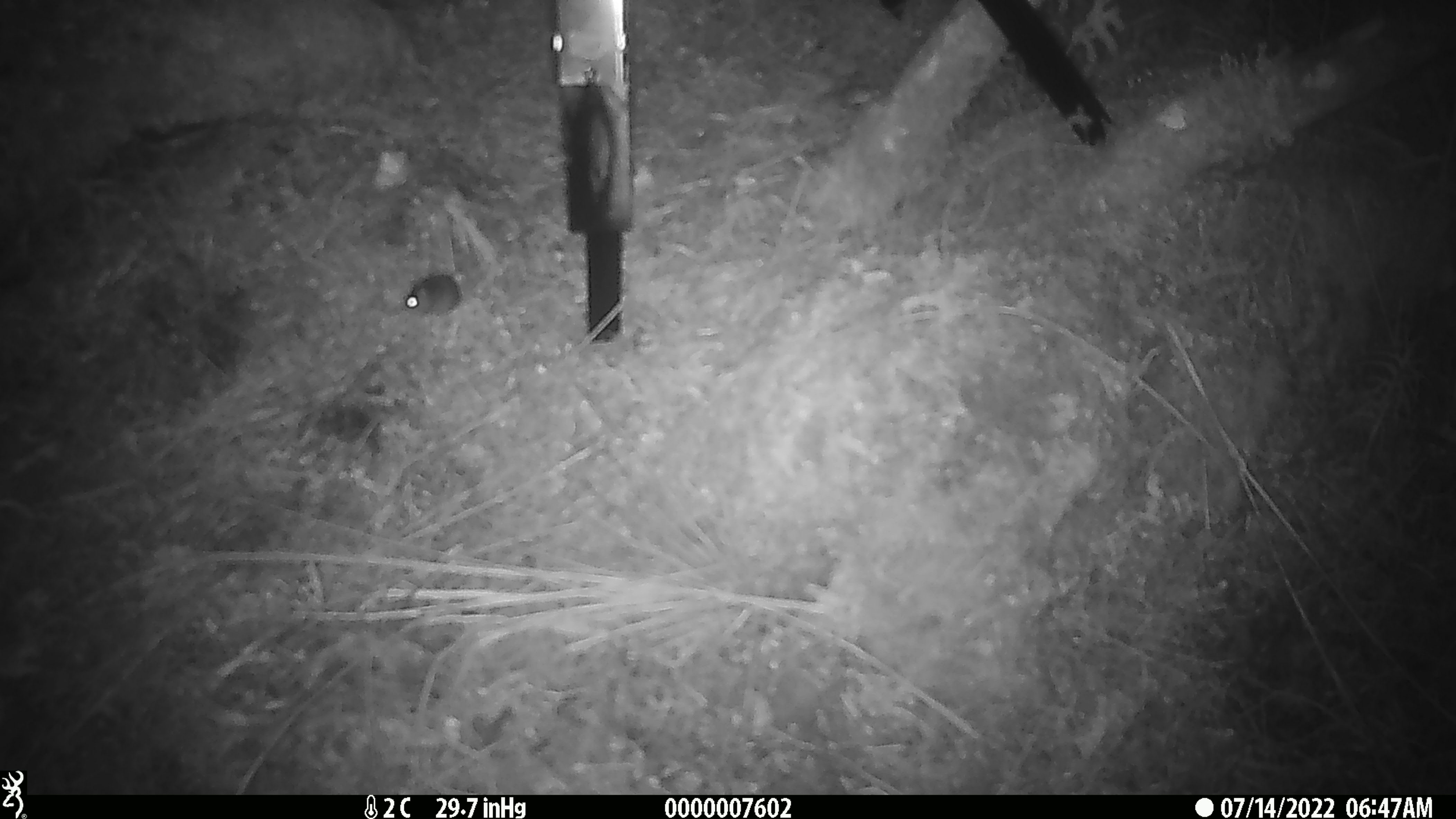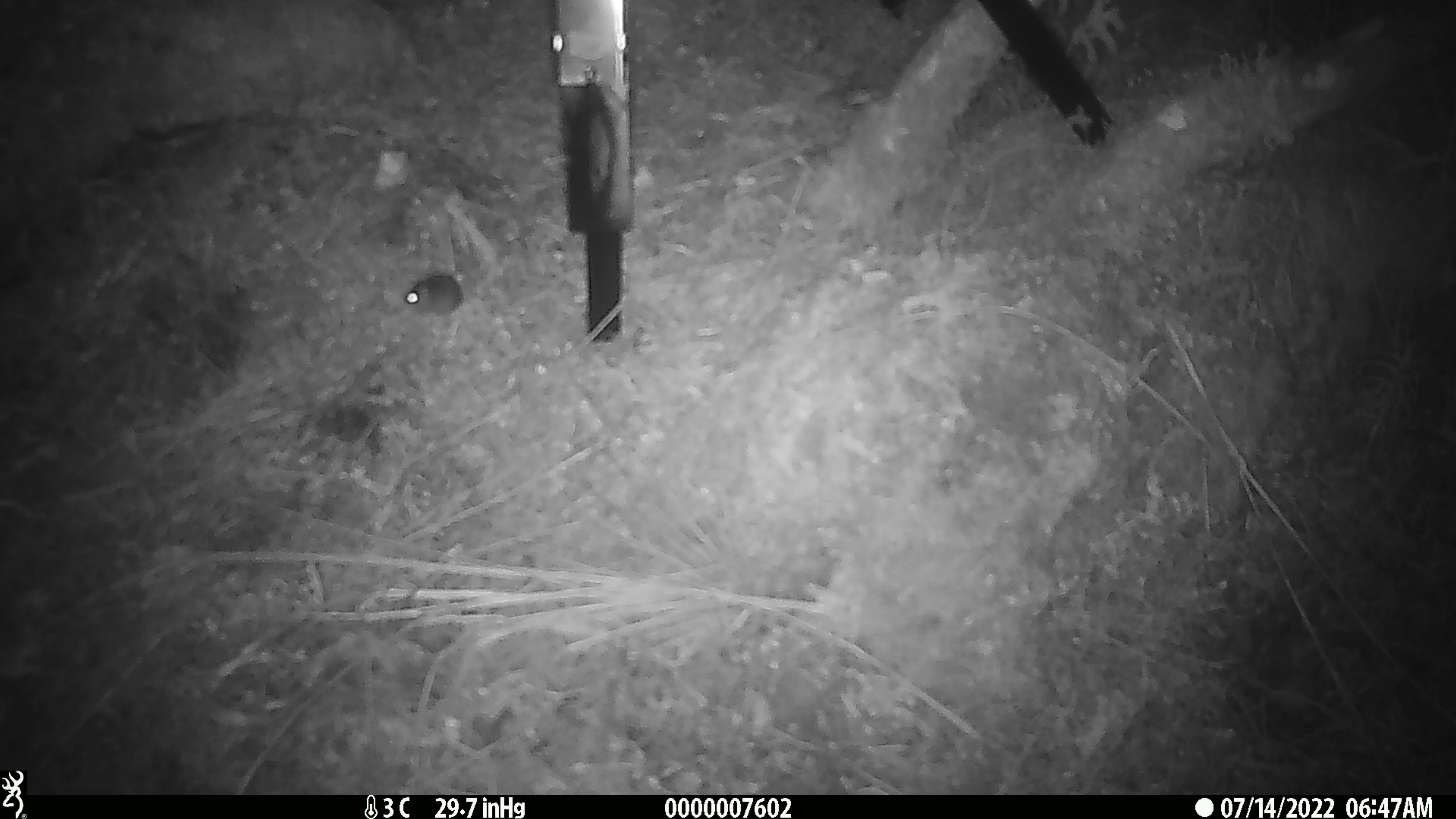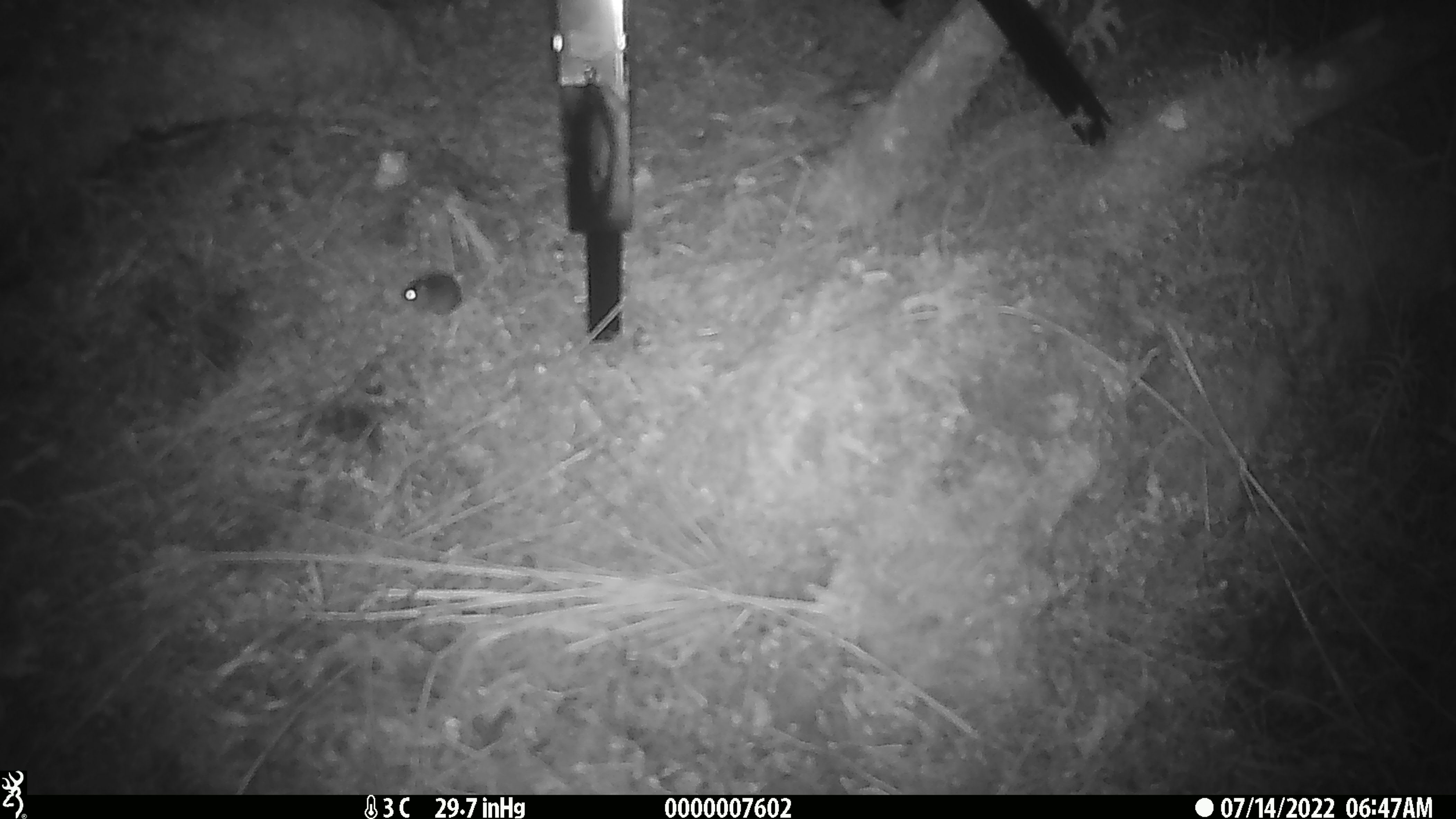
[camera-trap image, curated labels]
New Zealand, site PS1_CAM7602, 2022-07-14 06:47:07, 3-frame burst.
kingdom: Animalia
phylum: Chordata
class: Mammalia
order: Rodentia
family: Muridae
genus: Mus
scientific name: Mus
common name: mouse